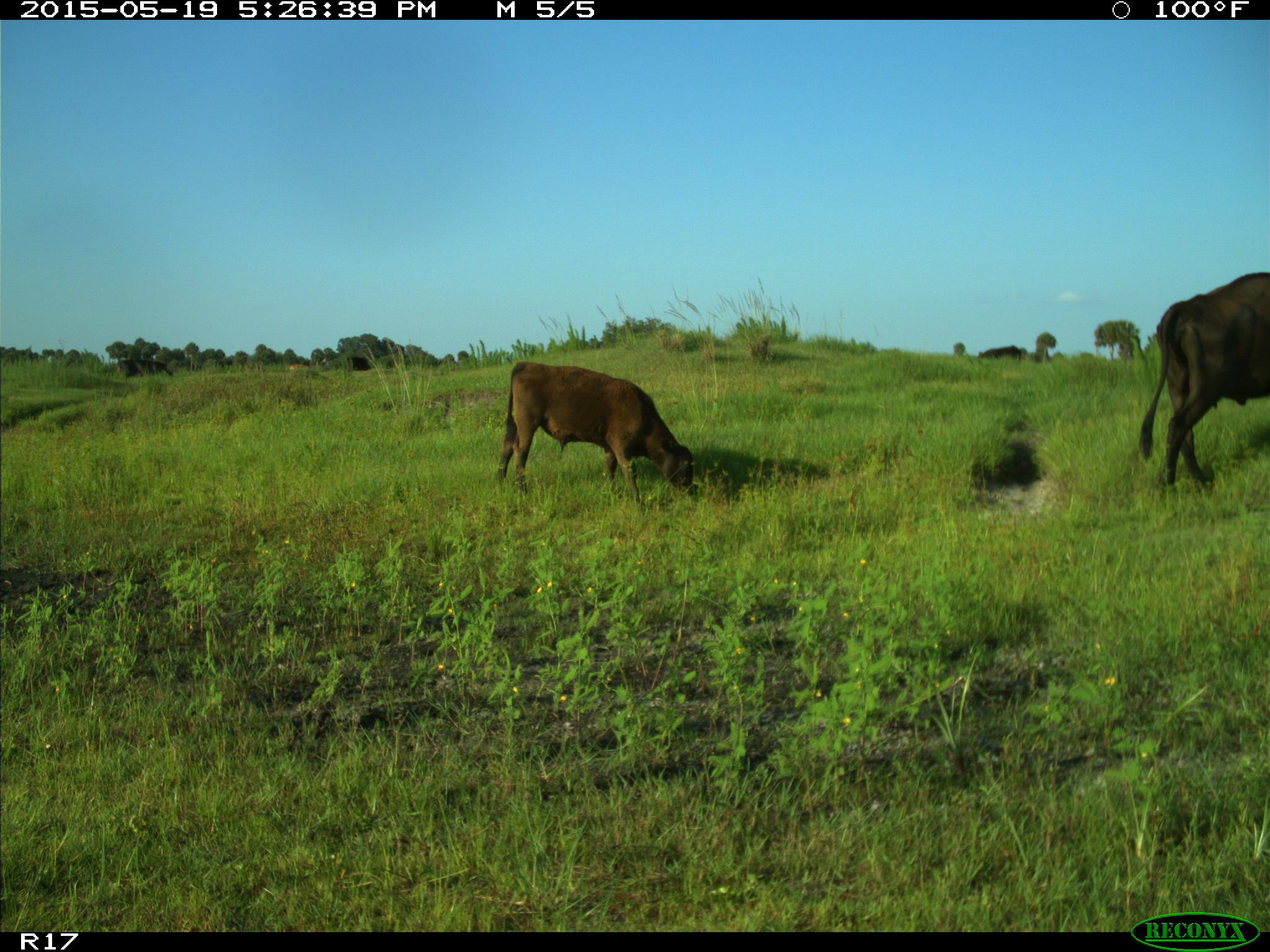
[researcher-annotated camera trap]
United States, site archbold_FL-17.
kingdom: Animalia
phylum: Chordata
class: Mammalia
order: Artiodactyla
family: Bovidae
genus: Bos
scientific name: Bos taurus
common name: domestic cow